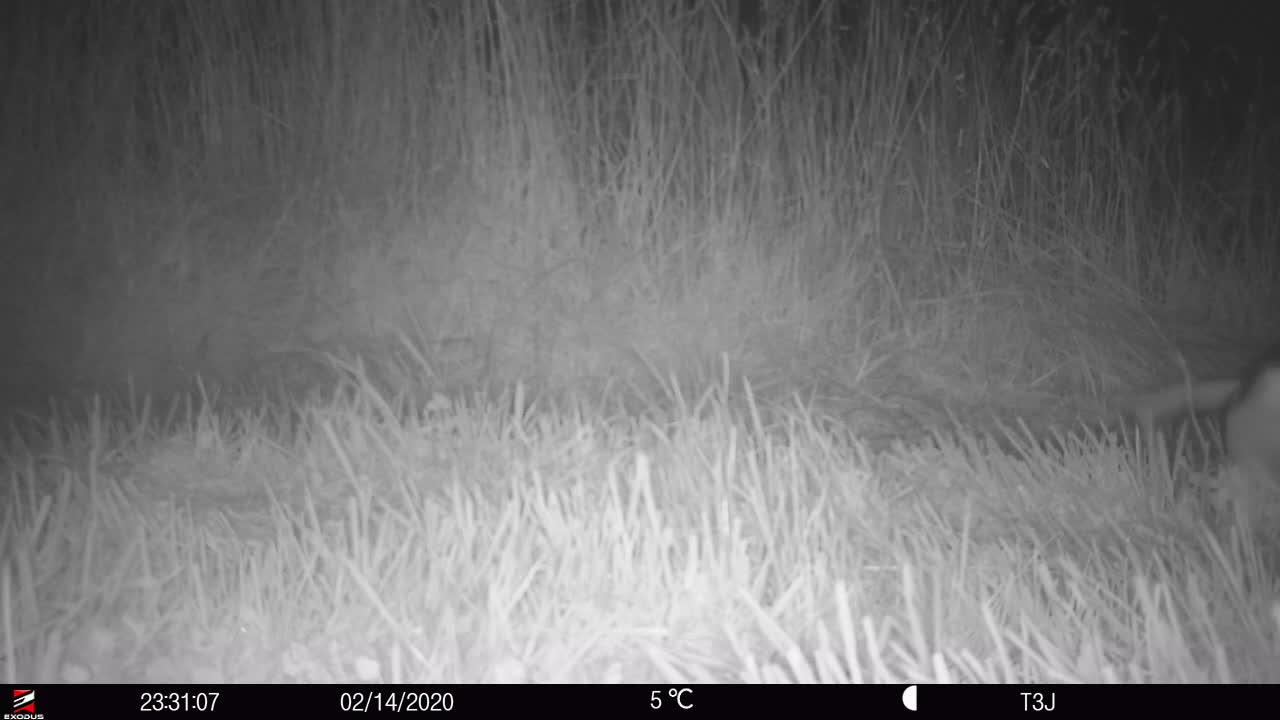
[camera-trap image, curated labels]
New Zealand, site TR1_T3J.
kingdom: Animalia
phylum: Chordata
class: Aves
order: Sphenisciformes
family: Spheniscidae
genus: Eudyptula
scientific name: Eudyptula minor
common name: little blue penguin